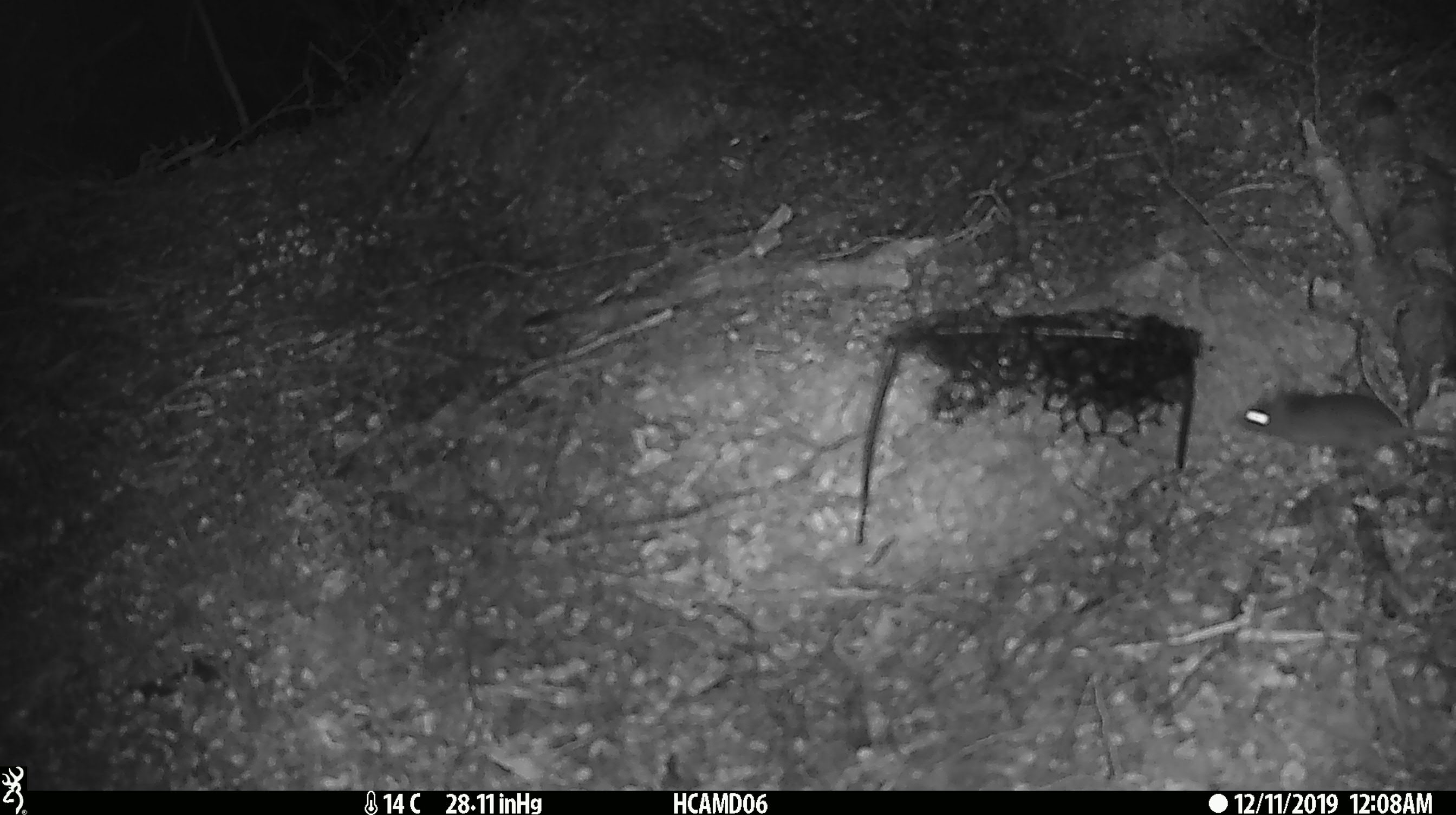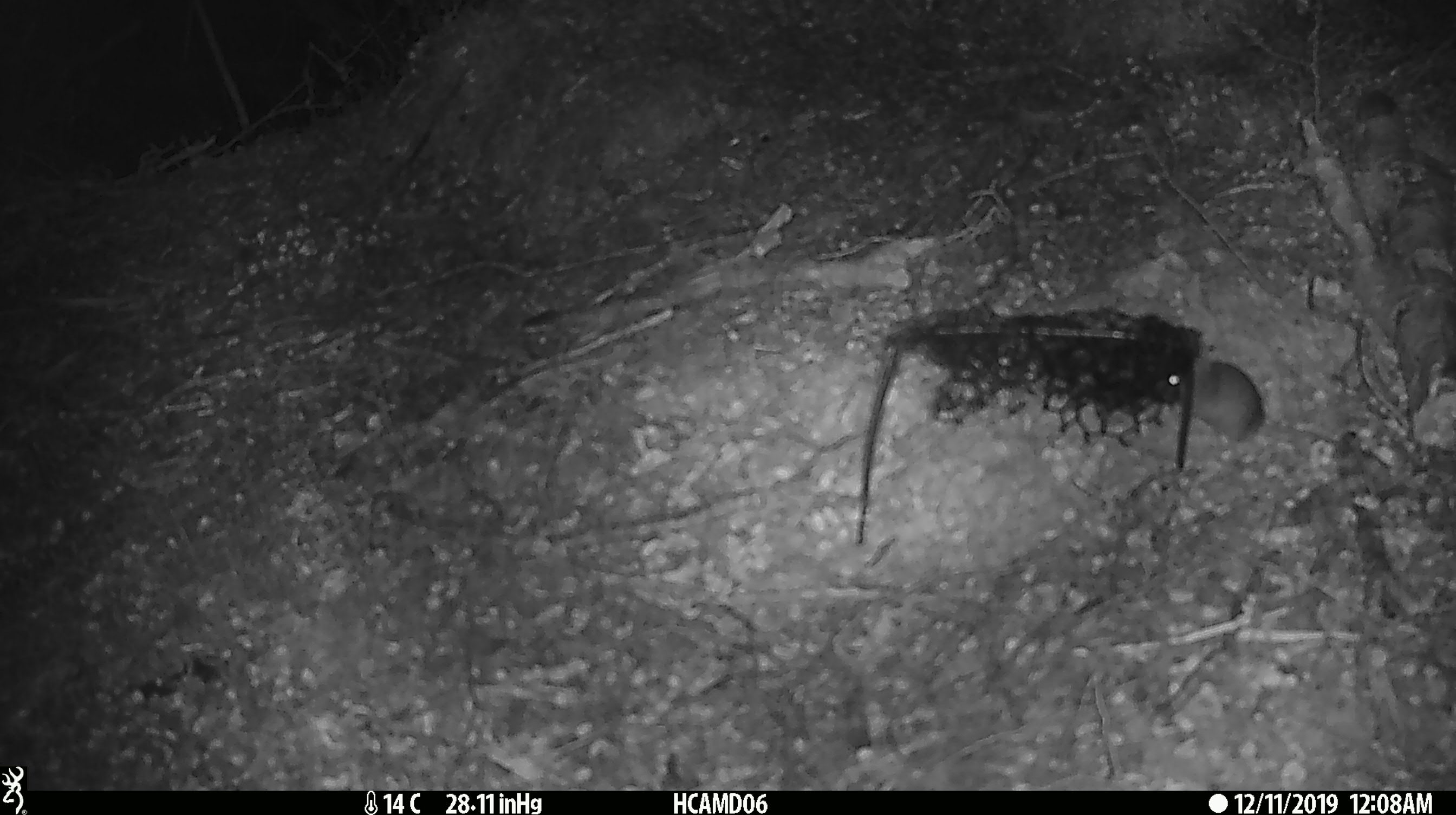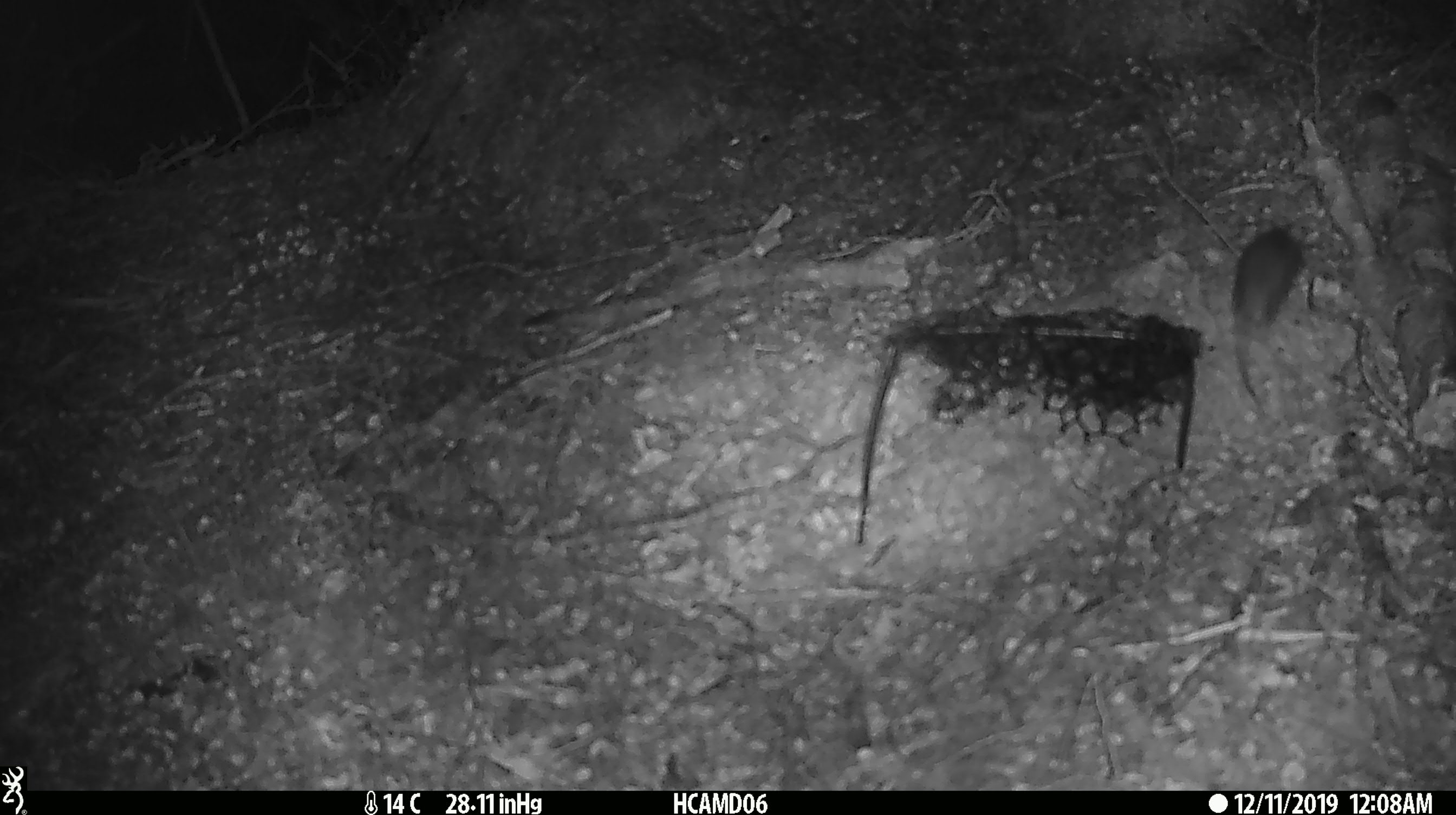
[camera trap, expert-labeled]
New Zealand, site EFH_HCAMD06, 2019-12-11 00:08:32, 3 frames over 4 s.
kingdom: Animalia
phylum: Chordata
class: Mammalia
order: Rodentia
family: Muridae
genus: Mus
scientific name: Mus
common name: mouse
Mouse (Mus).